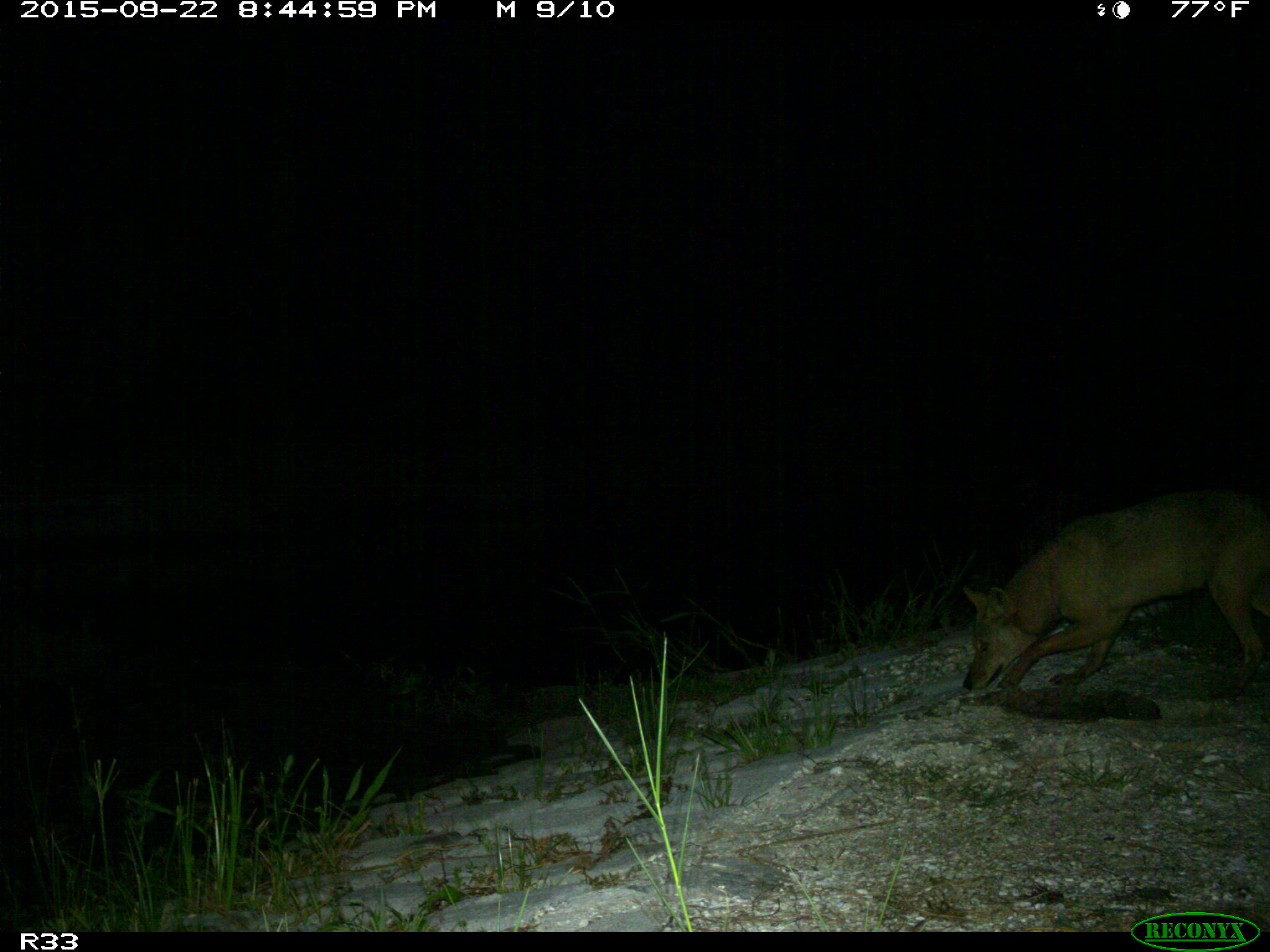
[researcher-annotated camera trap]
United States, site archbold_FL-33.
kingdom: Animalia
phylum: Chordata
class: Mammalia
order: Carnivora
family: Canidae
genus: Canis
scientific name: Canis latrans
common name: coyote